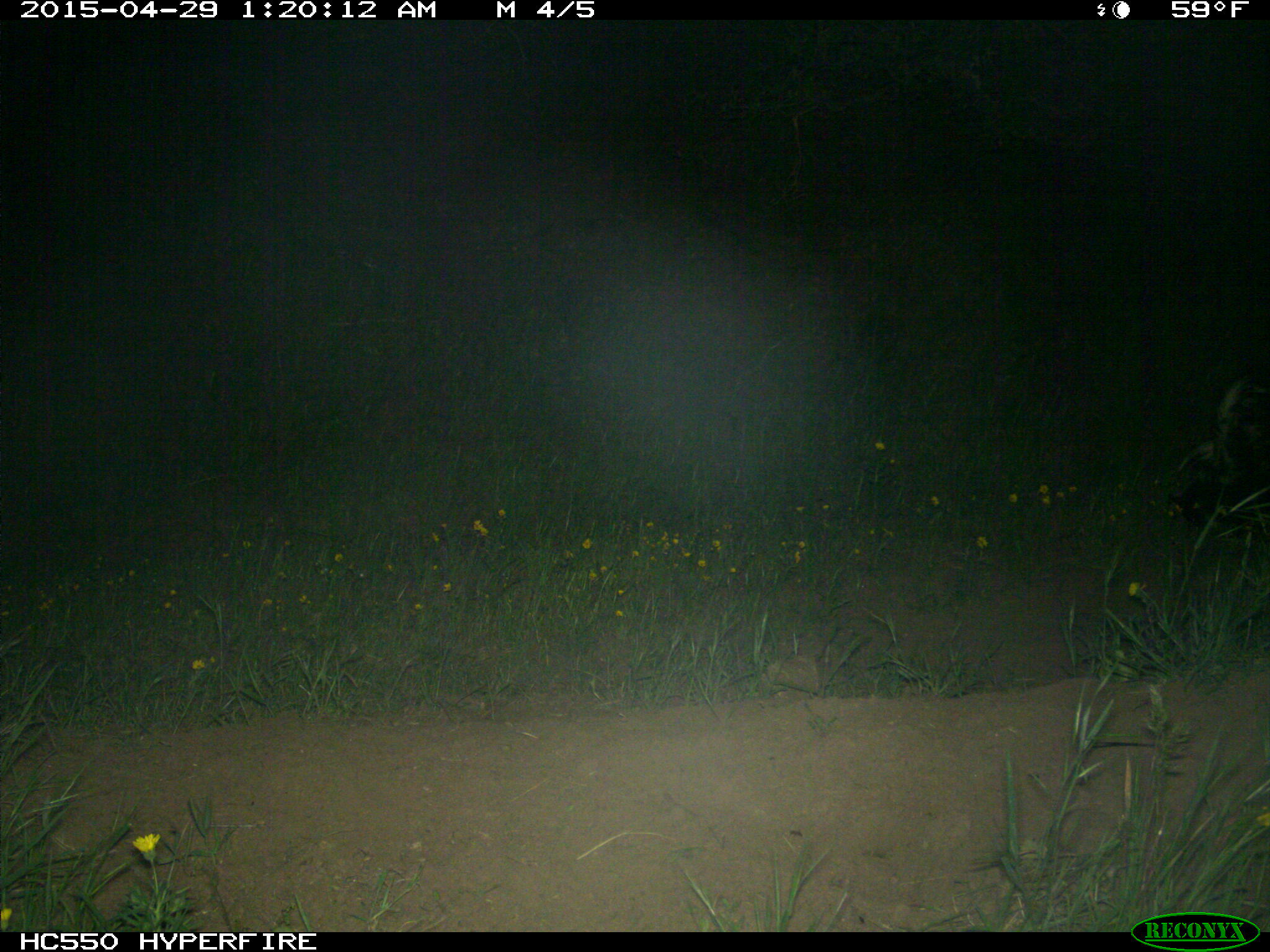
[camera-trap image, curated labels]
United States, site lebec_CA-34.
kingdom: Animalia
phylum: Chordata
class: Mammalia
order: Carnivora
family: Mephitidae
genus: Mephitis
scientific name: Mephitis mephitis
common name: striped skunk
Mephitis mephitis (striped skunk).